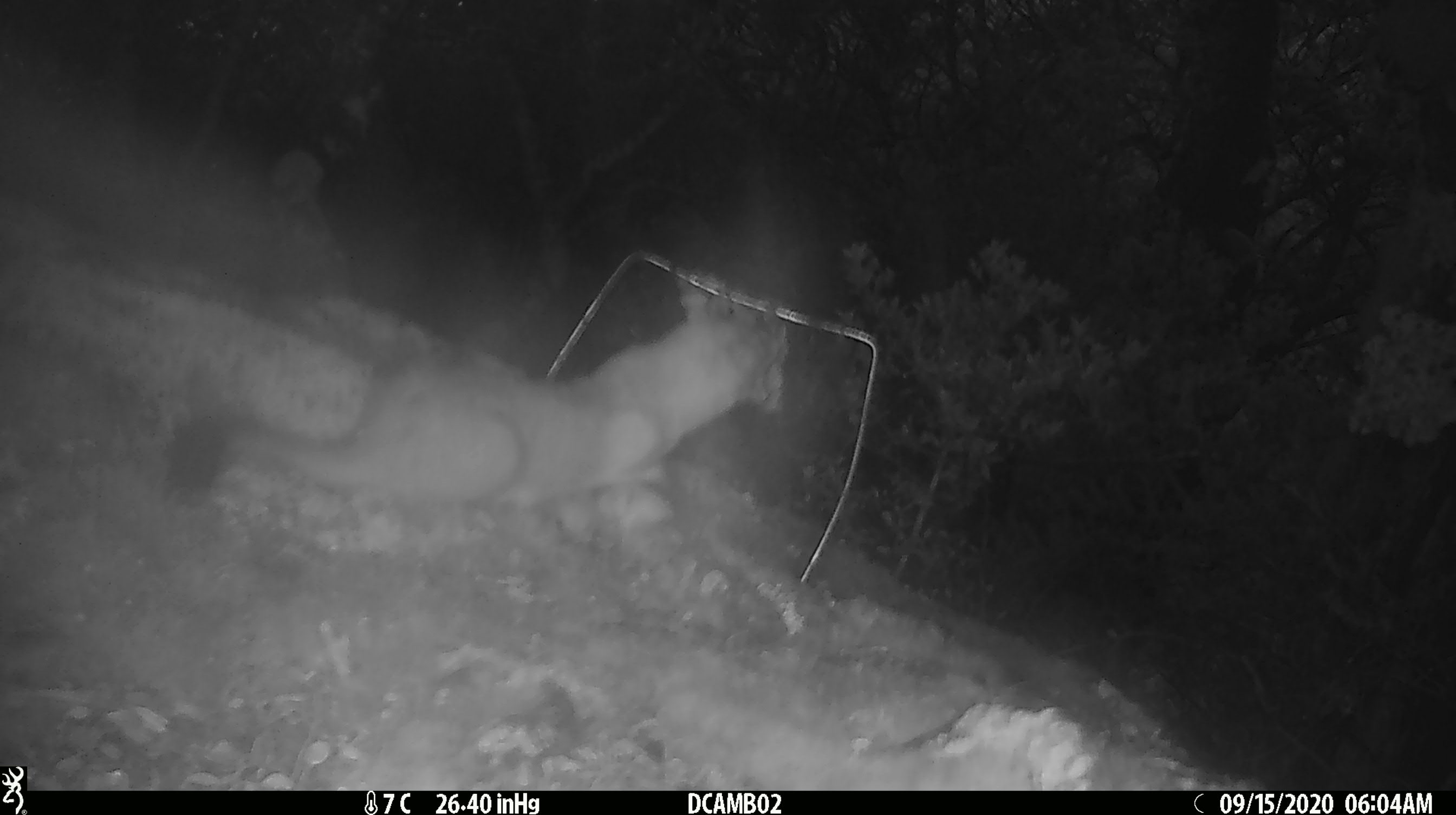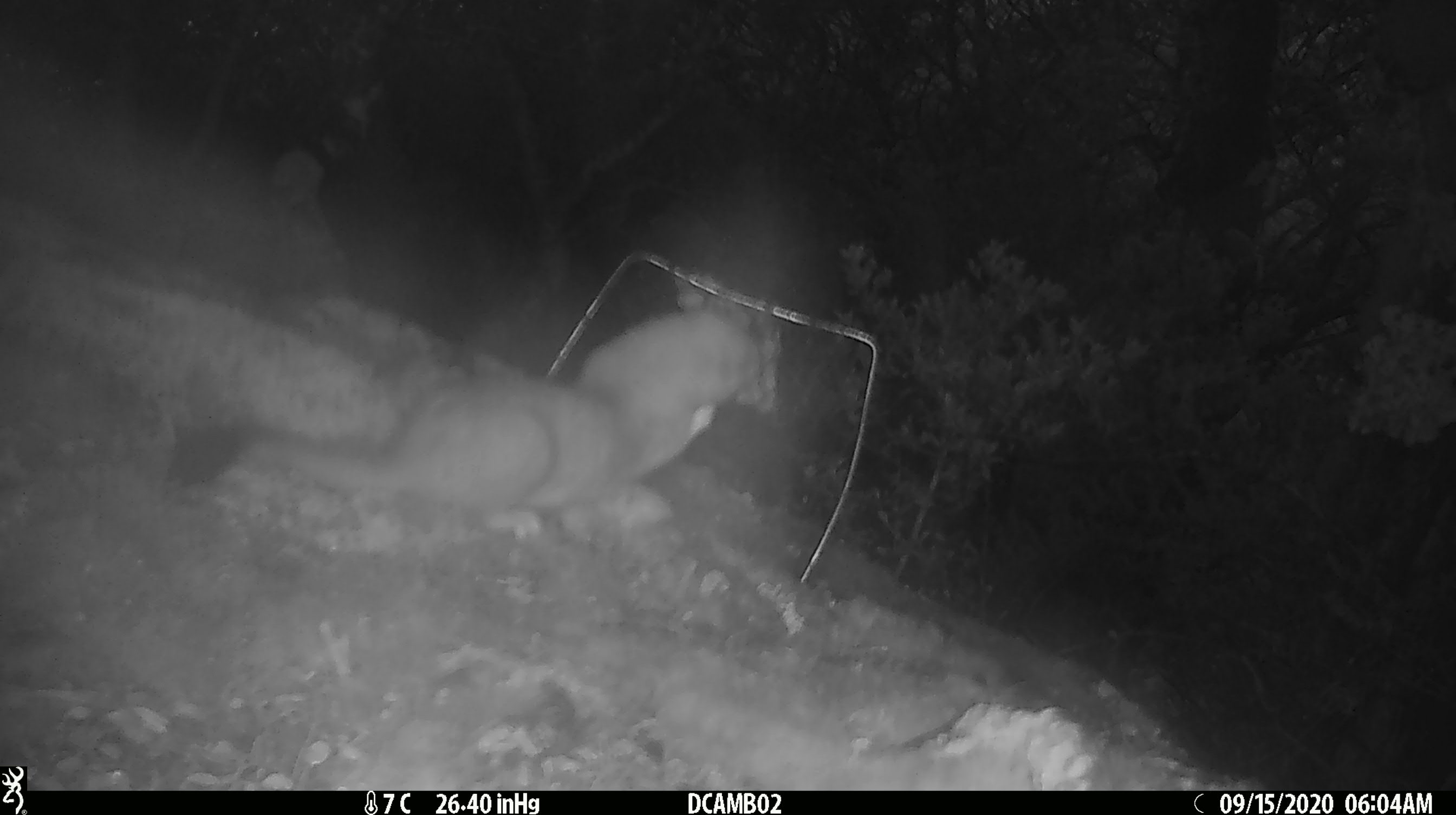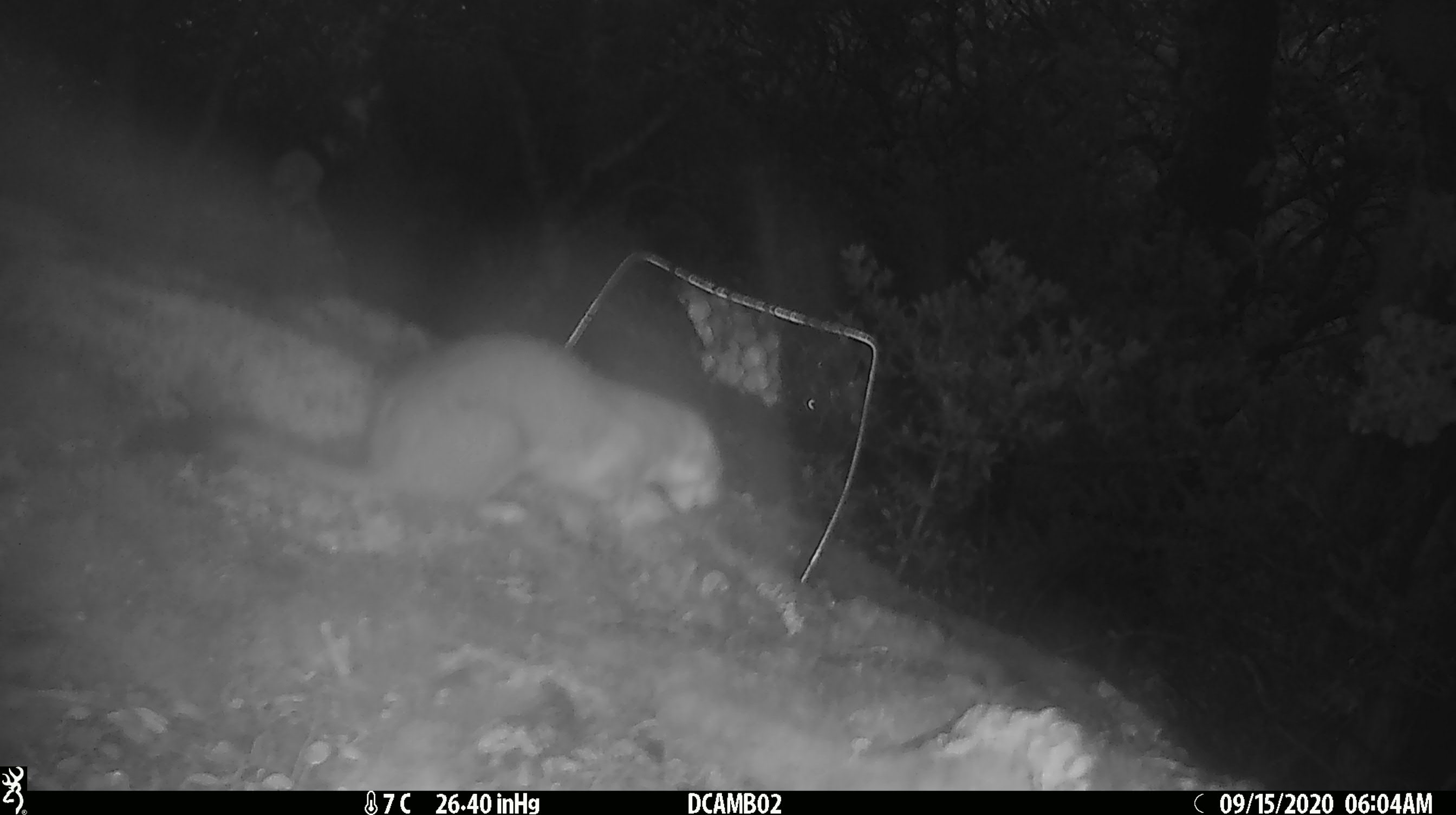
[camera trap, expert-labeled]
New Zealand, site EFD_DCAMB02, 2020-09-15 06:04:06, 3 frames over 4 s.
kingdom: Animalia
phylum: Chordata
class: Mammalia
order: Carnivora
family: Mustelidae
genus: Mustela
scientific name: Mustela erminea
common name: stoat